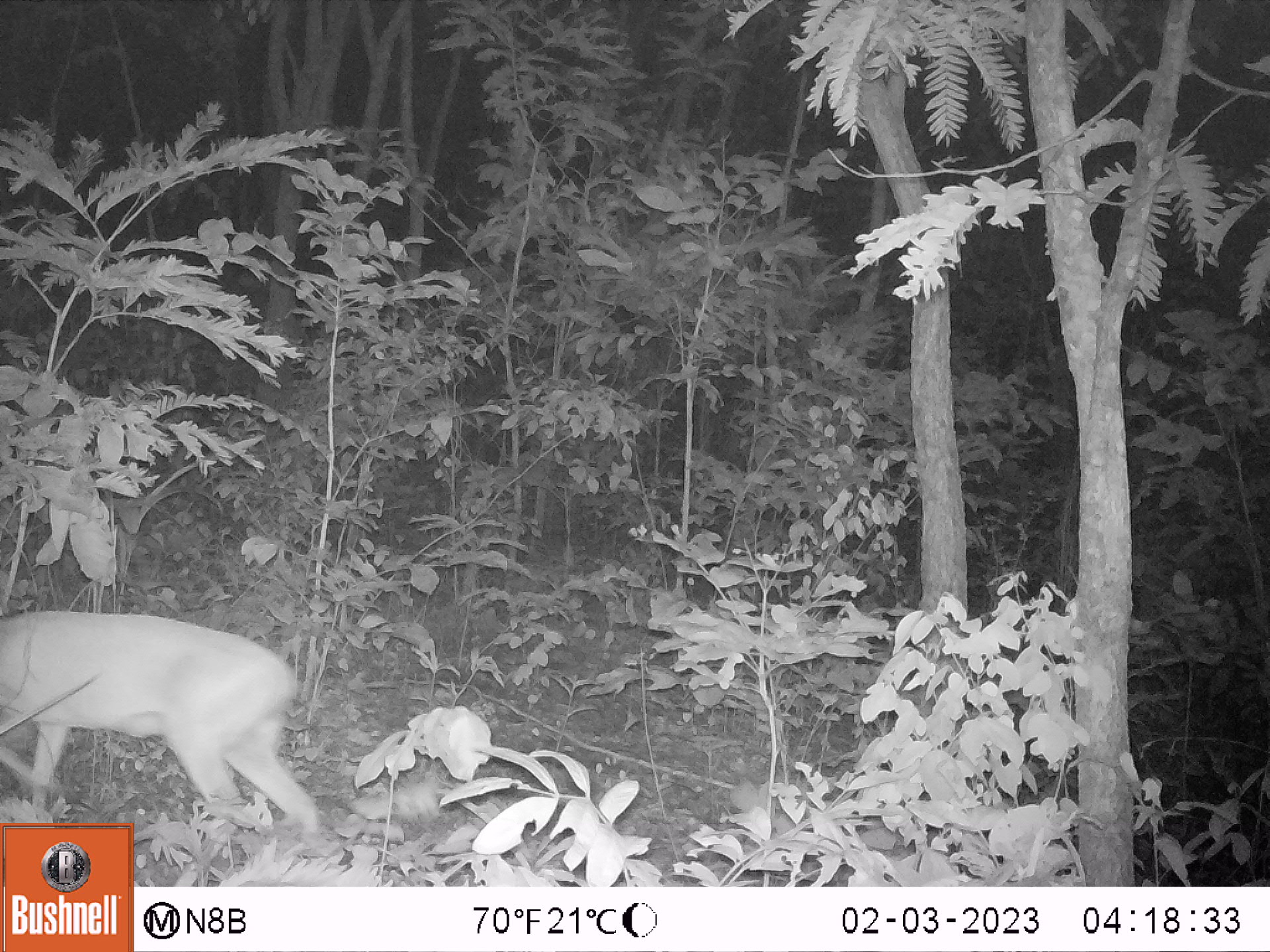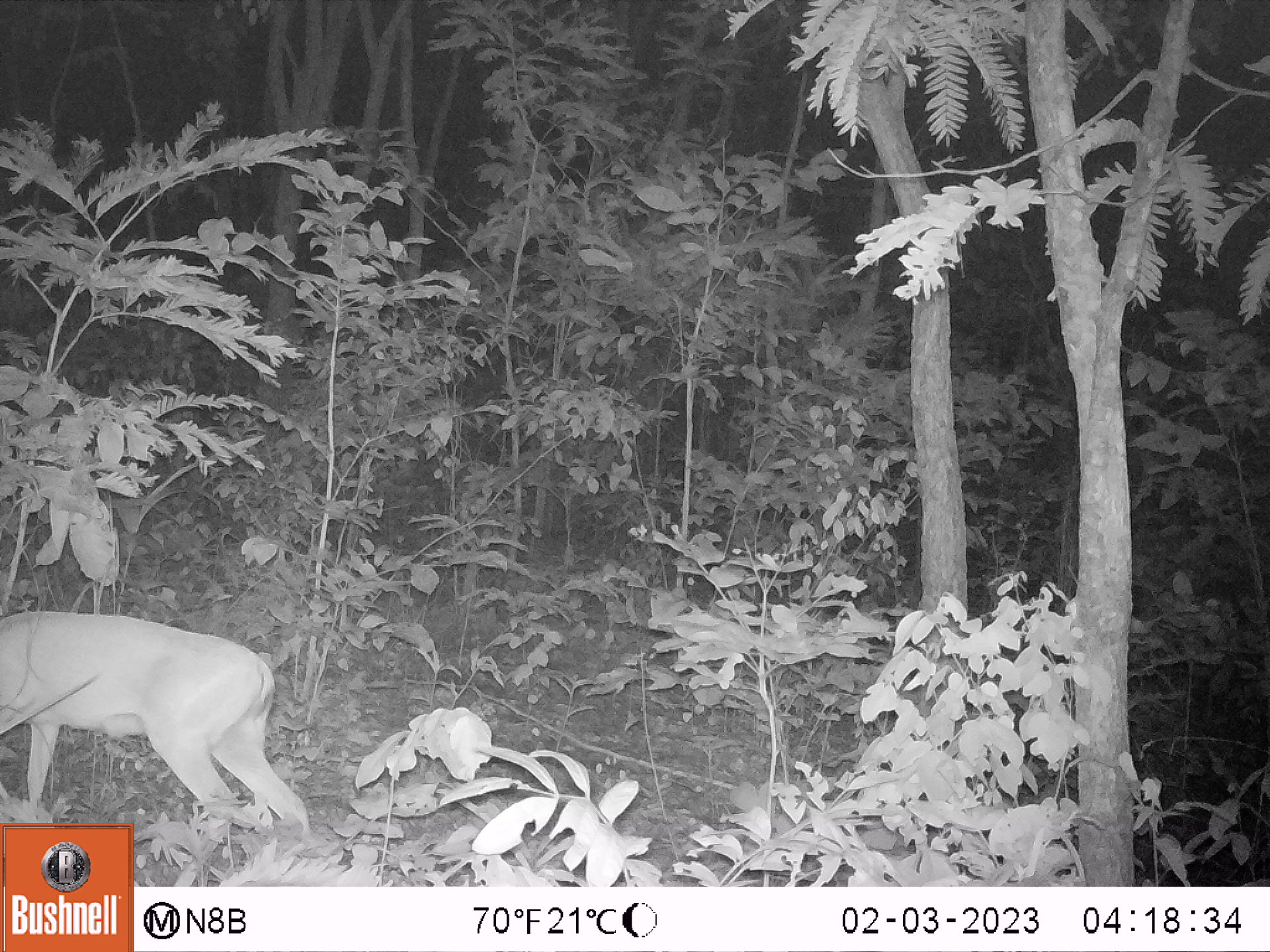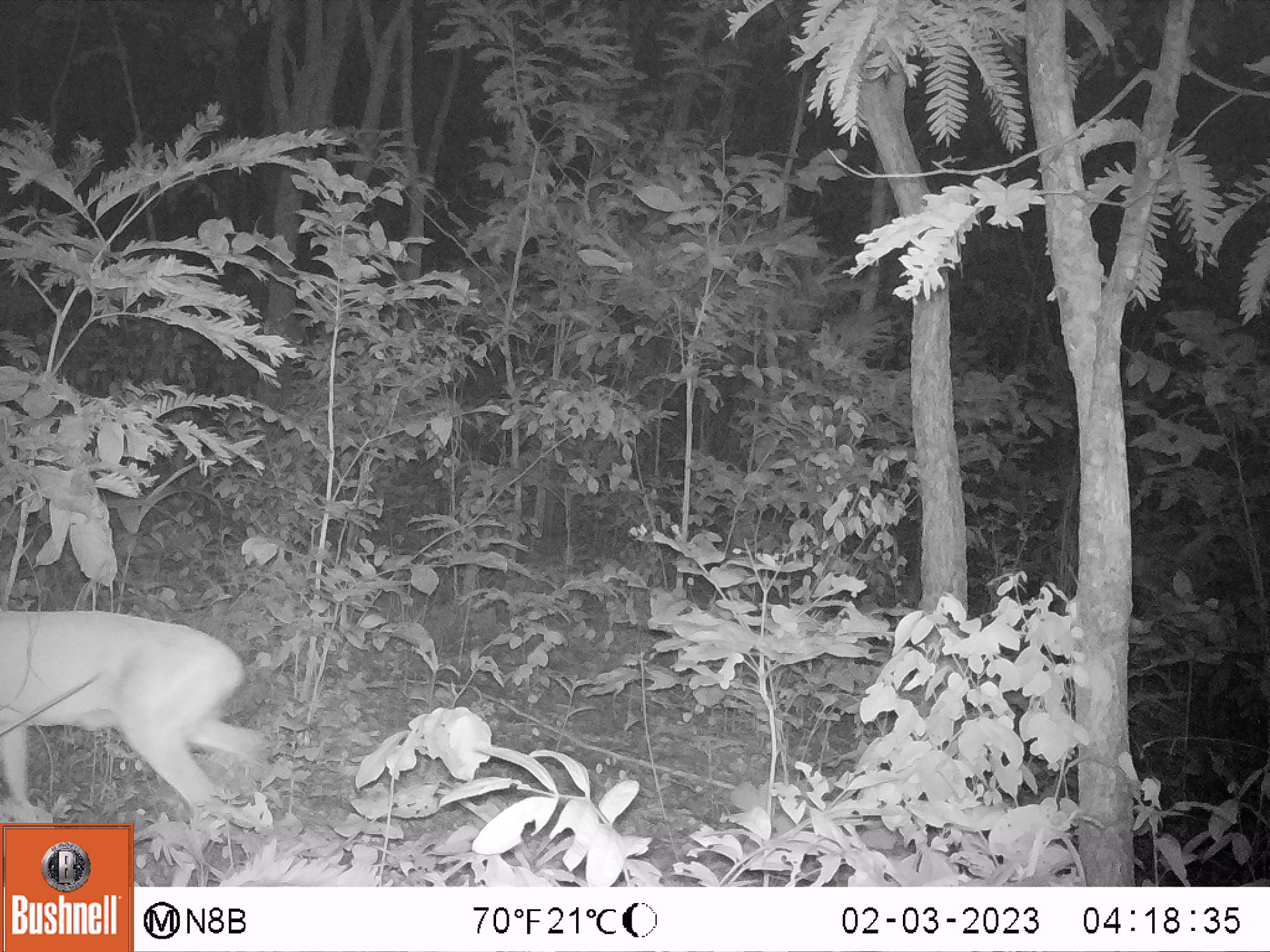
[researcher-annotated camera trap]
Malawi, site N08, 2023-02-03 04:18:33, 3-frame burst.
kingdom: Animalia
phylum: Chordata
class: Mammalia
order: Artiodactyla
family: Bovidae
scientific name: Antilopinae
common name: small antelope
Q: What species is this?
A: Small antelope (Antilopinae).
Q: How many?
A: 1.